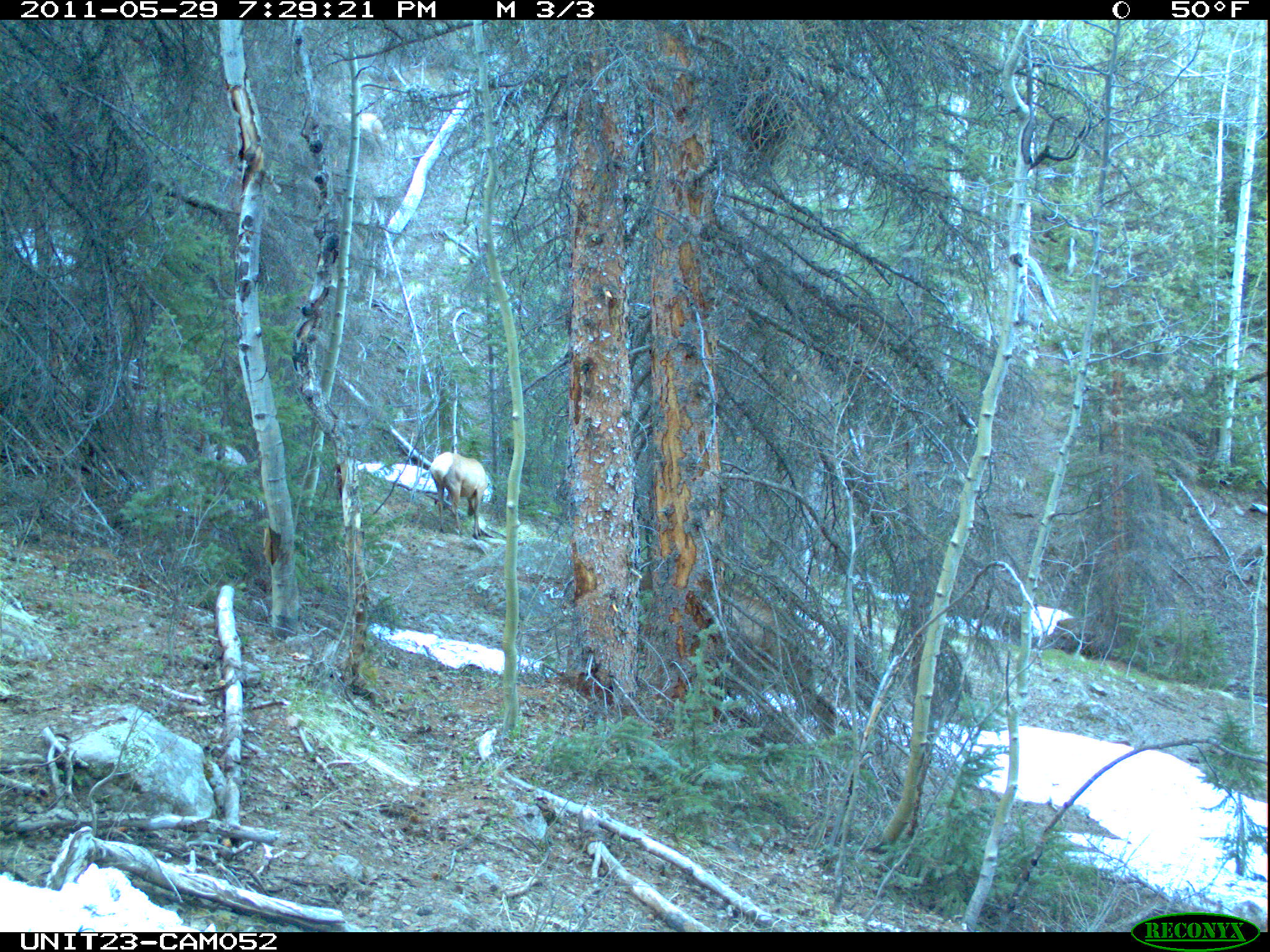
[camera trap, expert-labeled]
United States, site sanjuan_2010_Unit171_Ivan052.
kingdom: Animalia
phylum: Chordata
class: Mammalia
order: Artiodactyla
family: Cervidae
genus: Cervus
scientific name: Cervus elaphus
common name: red deer